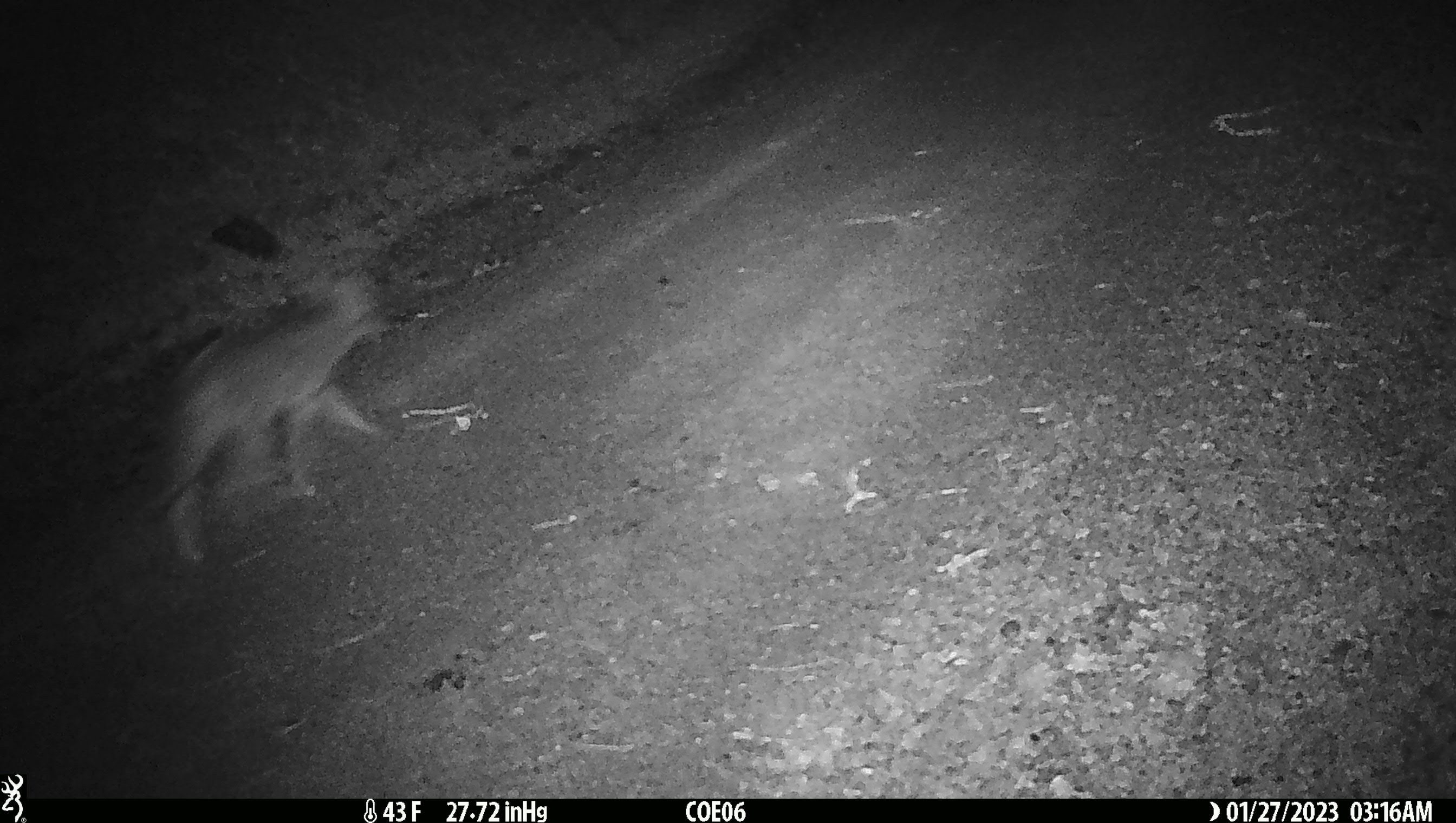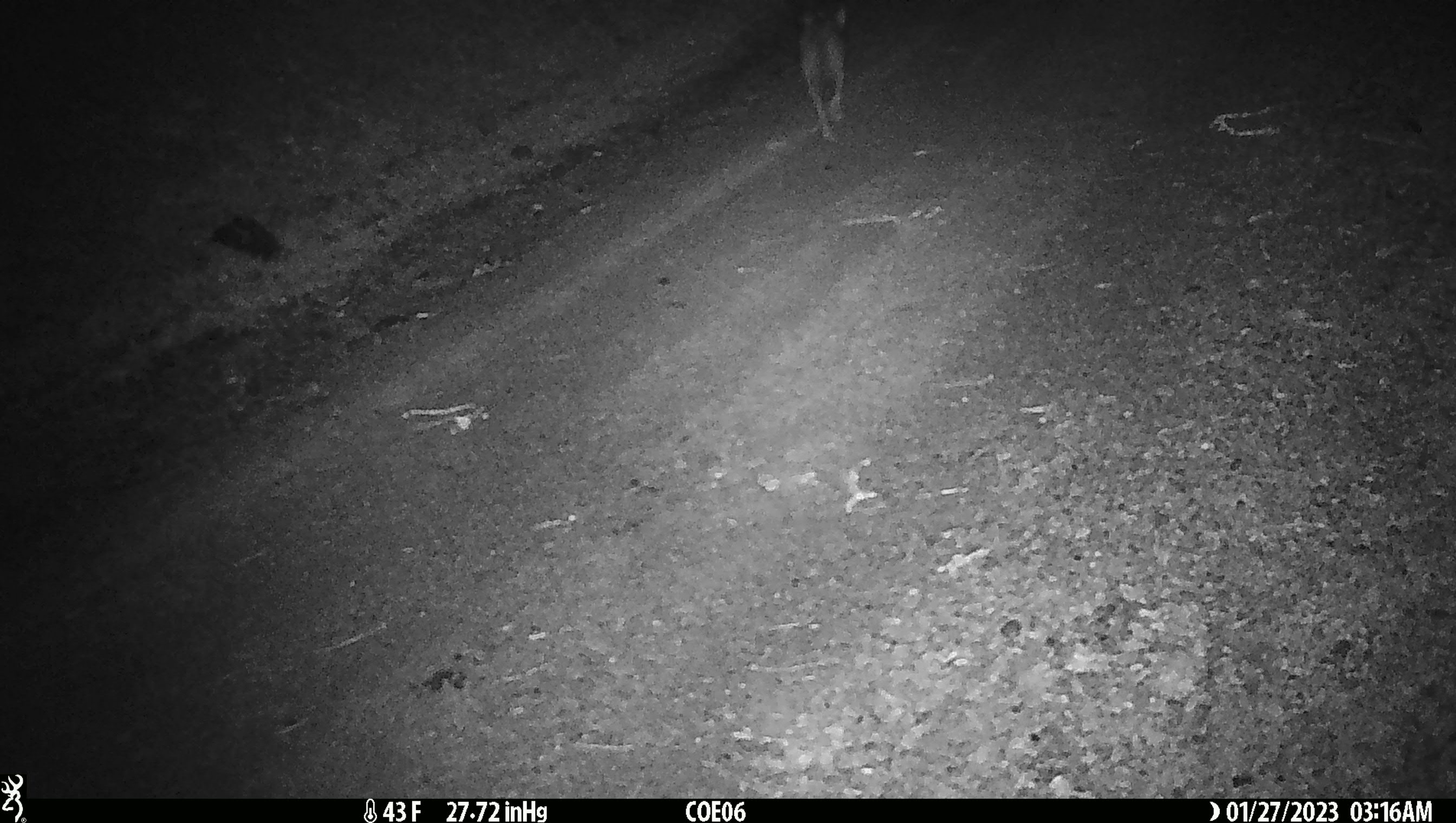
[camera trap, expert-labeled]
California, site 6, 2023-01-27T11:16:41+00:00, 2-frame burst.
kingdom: Animalia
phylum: Chordata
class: Mammalia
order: Carnivora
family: Canidae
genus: Canis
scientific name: Canis latrans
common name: coyote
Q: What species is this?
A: Coyote (Canis latrans).